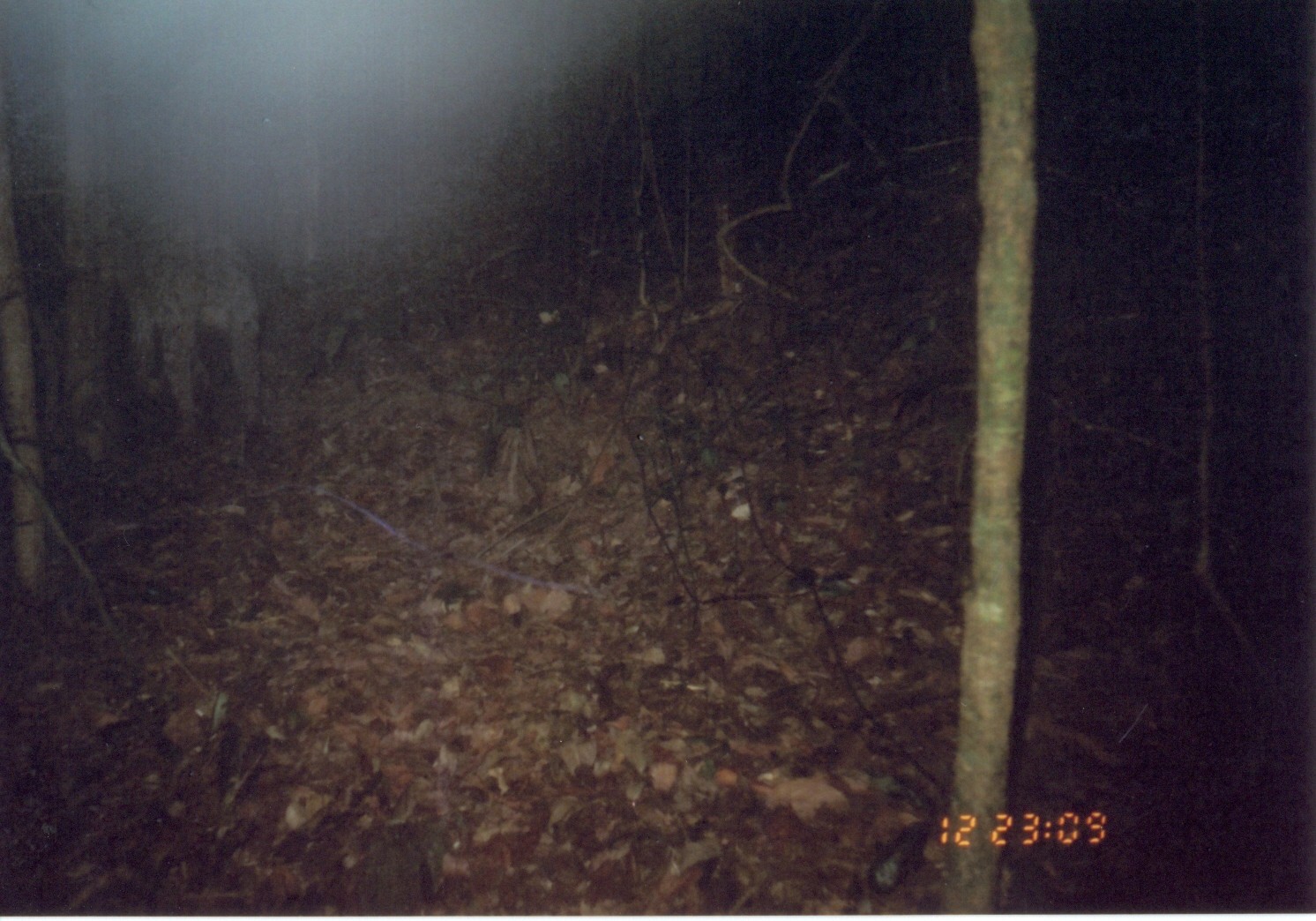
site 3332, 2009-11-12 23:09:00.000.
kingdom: Animalia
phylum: Chordata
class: Mammalia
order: Carnivora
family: Hyaenidae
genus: Crocuta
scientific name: Crocuta crocuta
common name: spotted hyena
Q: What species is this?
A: Crocuta crocuta (spotted hyena).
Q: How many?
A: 1.